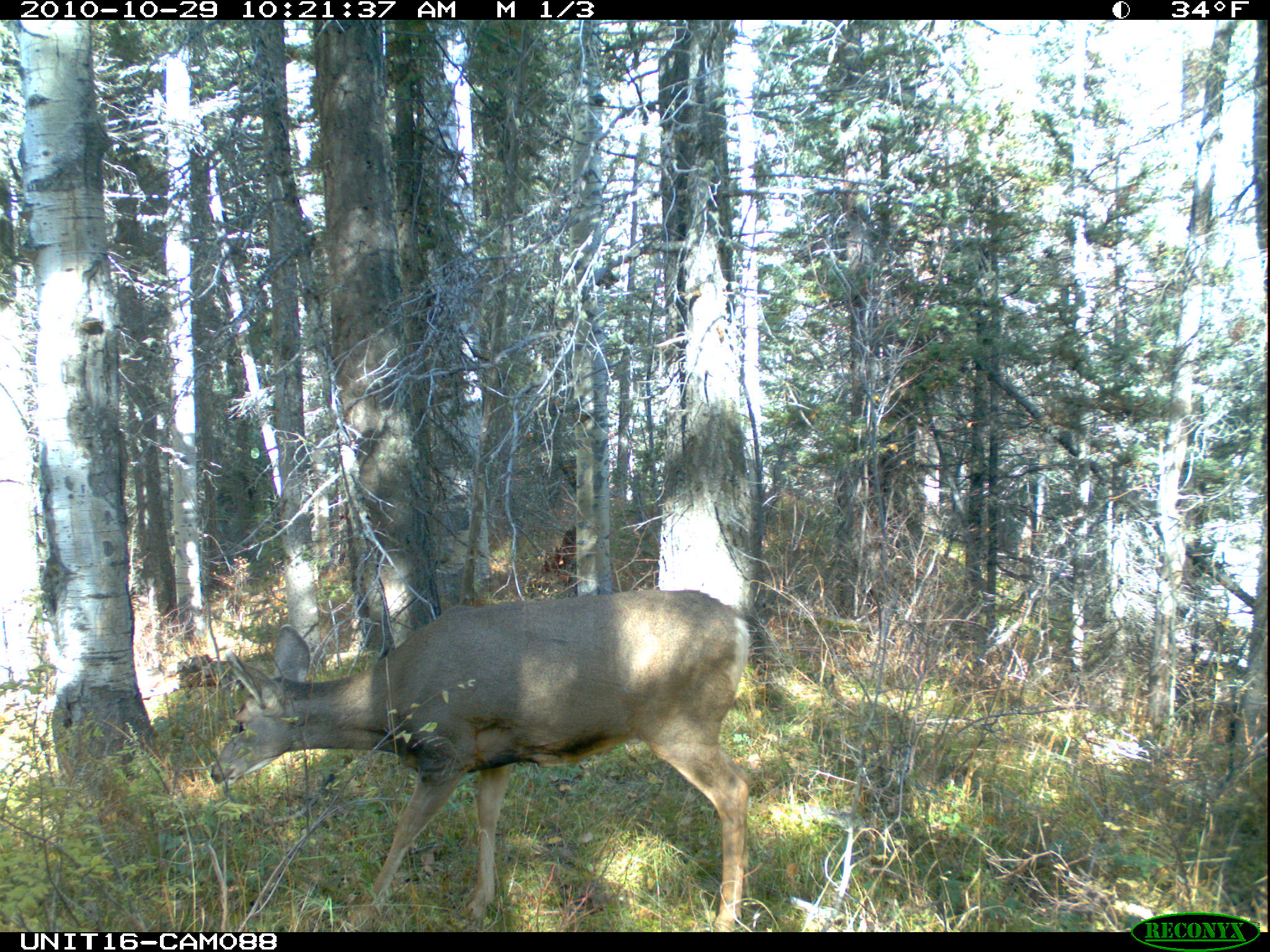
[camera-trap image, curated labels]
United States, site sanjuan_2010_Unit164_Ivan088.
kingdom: Animalia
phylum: Chordata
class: Mammalia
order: Artiodactyla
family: Cervidae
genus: Odocoileus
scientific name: Odocoileus hemionus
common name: mule deer